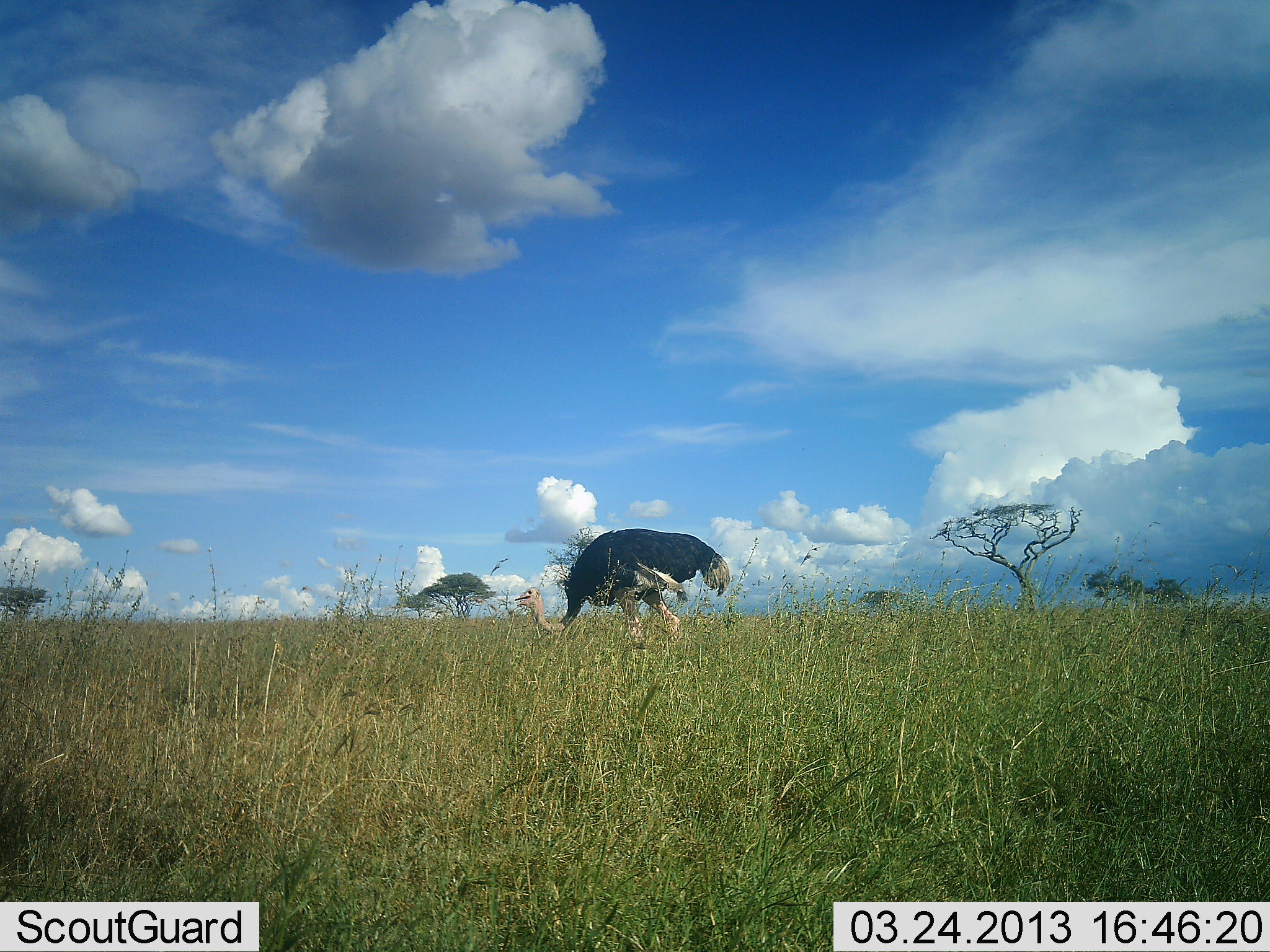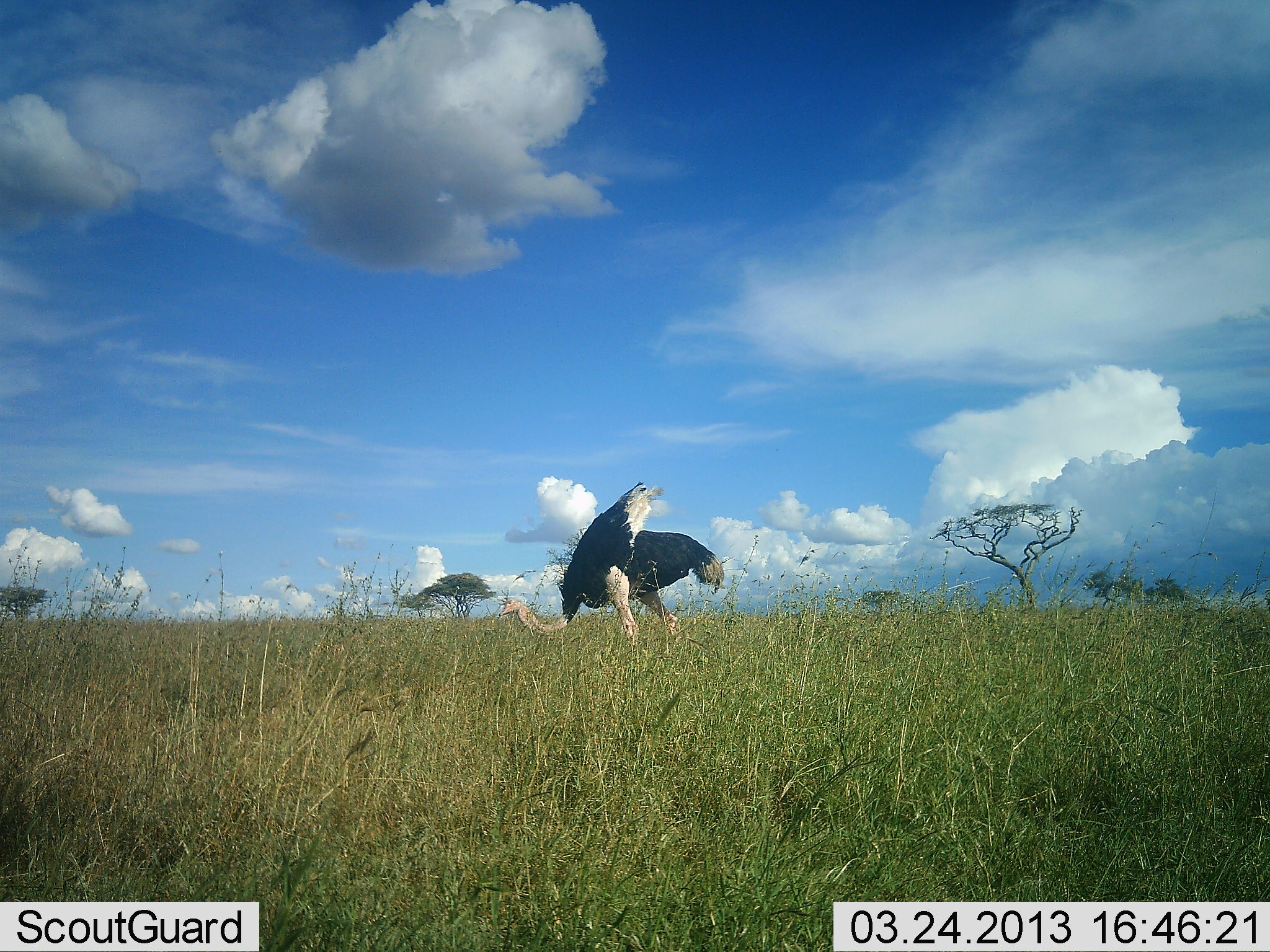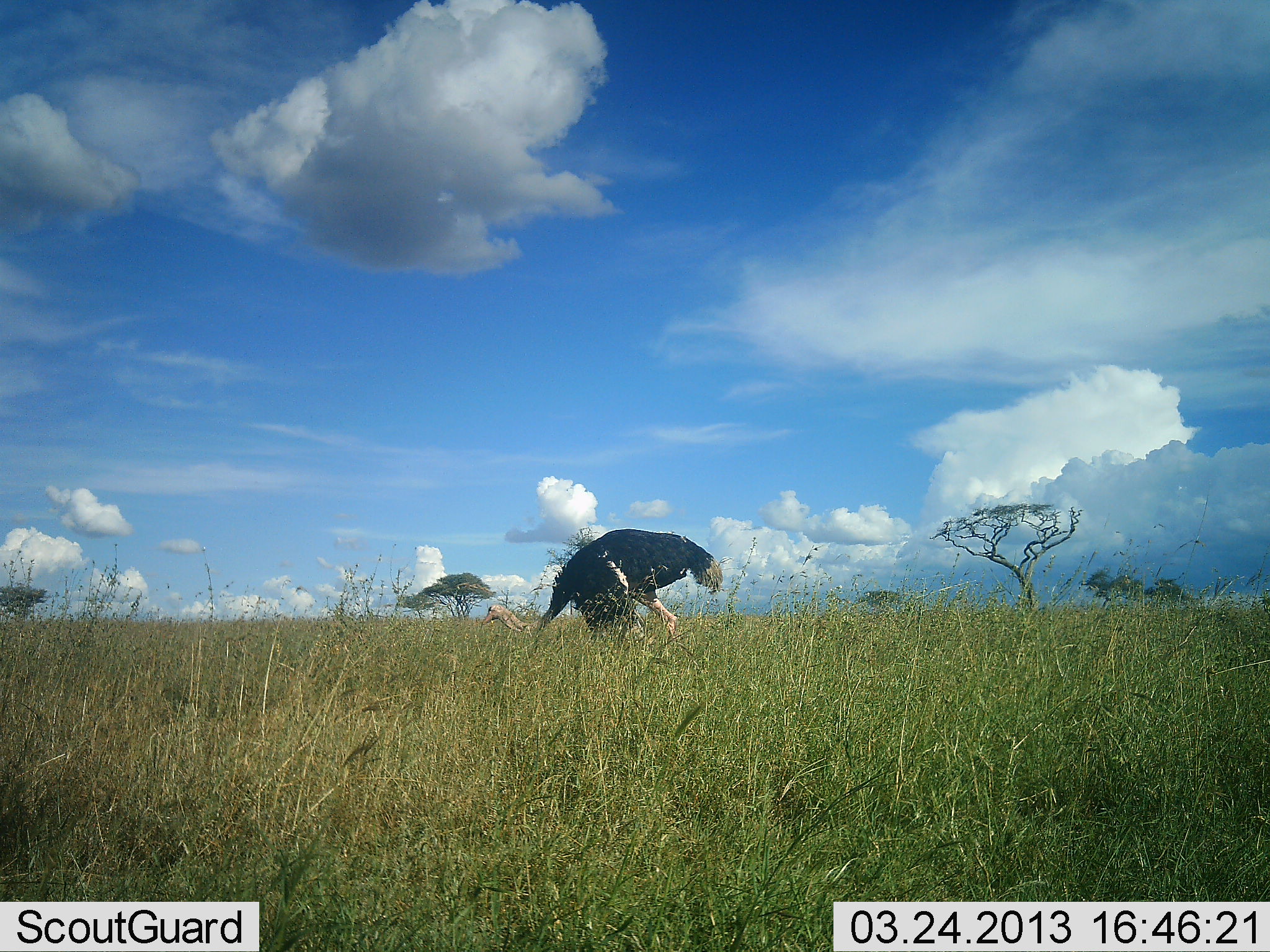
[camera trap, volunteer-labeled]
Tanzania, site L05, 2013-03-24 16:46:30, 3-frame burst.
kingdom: Animalia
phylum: Chordata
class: Aves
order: Struthioniformes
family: Struthionidae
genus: Struthio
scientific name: Struthio camelus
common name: ostrich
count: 1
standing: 56%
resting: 0%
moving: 25%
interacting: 6%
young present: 0%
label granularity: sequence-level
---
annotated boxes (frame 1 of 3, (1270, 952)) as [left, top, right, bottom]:
animal: [512, 526, 729, 646]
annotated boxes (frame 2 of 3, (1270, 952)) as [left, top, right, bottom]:
animal: [497, 480, 723, 645]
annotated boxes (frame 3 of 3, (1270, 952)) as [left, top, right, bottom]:
animal: [482, 529, 724, 652]